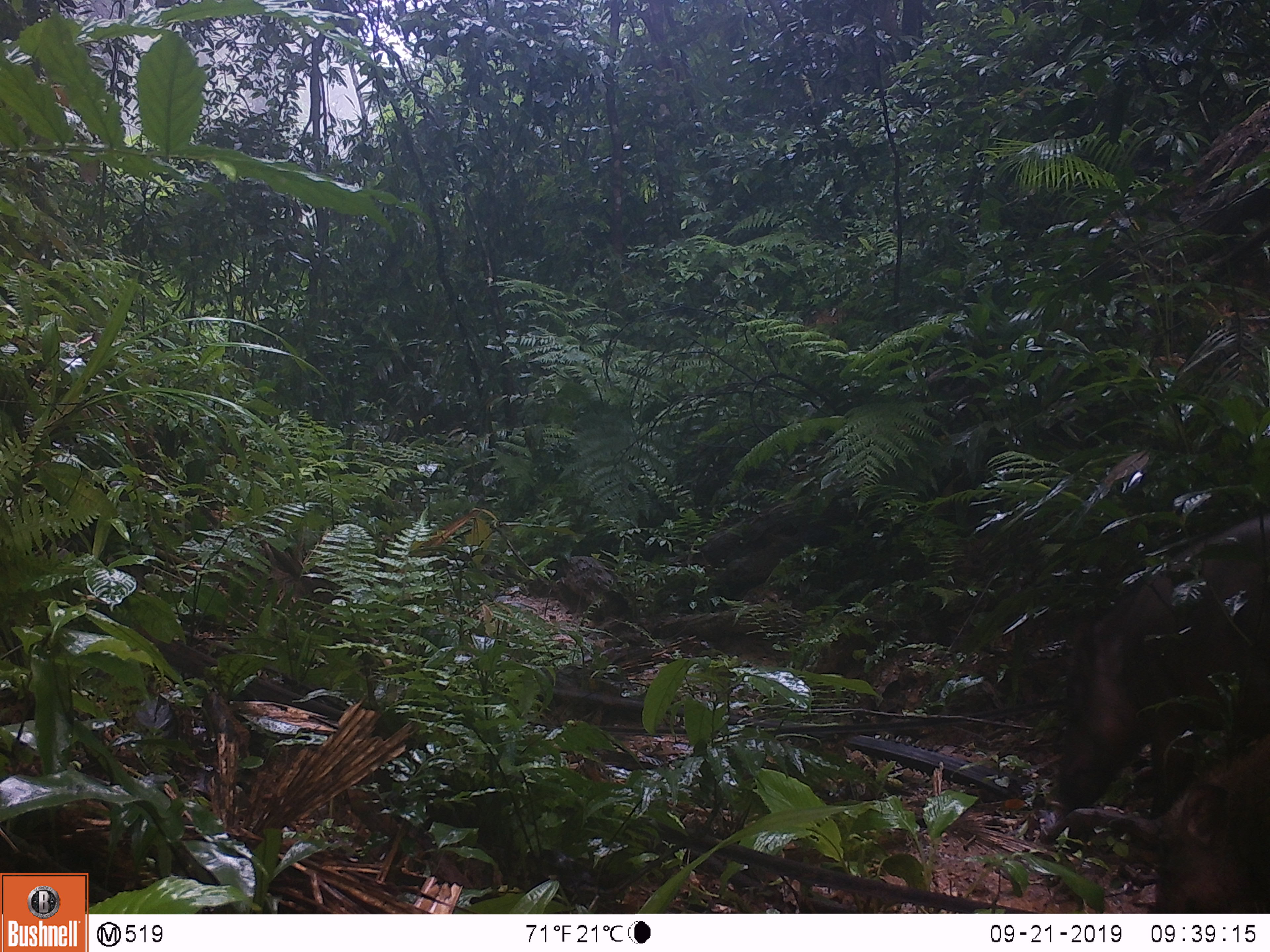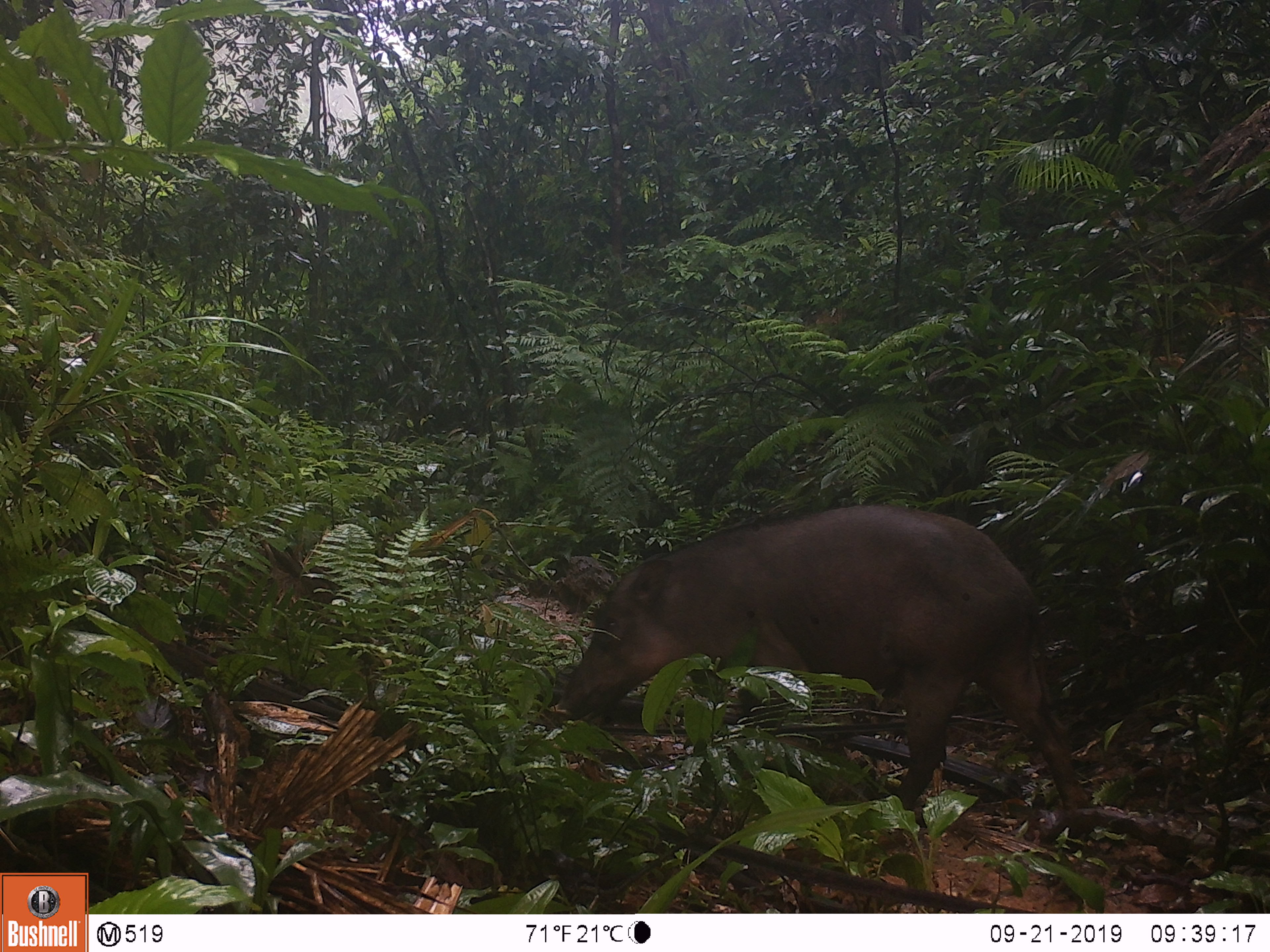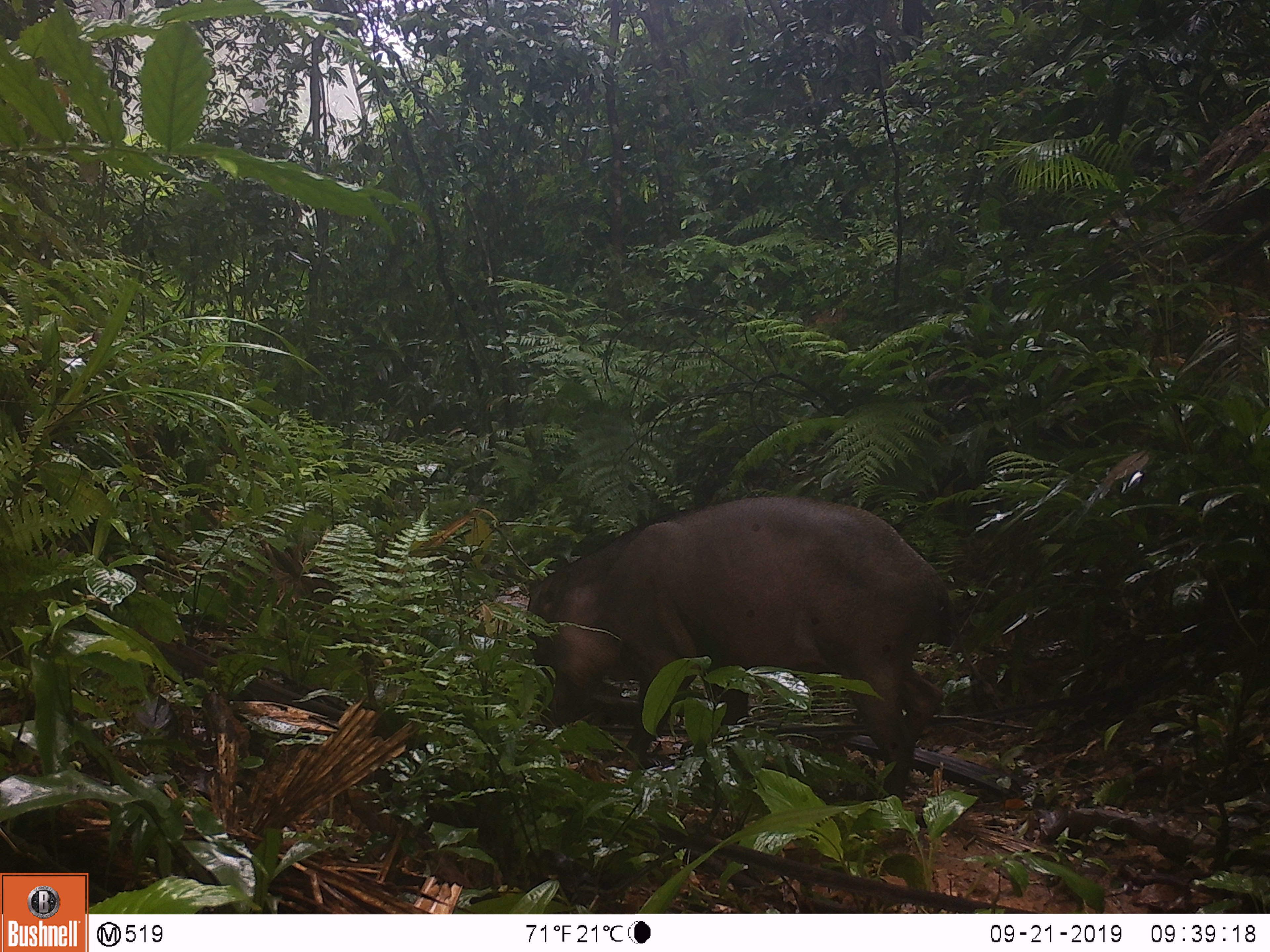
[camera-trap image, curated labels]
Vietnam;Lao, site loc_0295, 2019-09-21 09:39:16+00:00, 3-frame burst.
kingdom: Animalia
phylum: Chordata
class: Mammalia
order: Artiodactyla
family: Suidae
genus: Sus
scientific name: Sus scrofa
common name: eurasian wild pig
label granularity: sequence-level